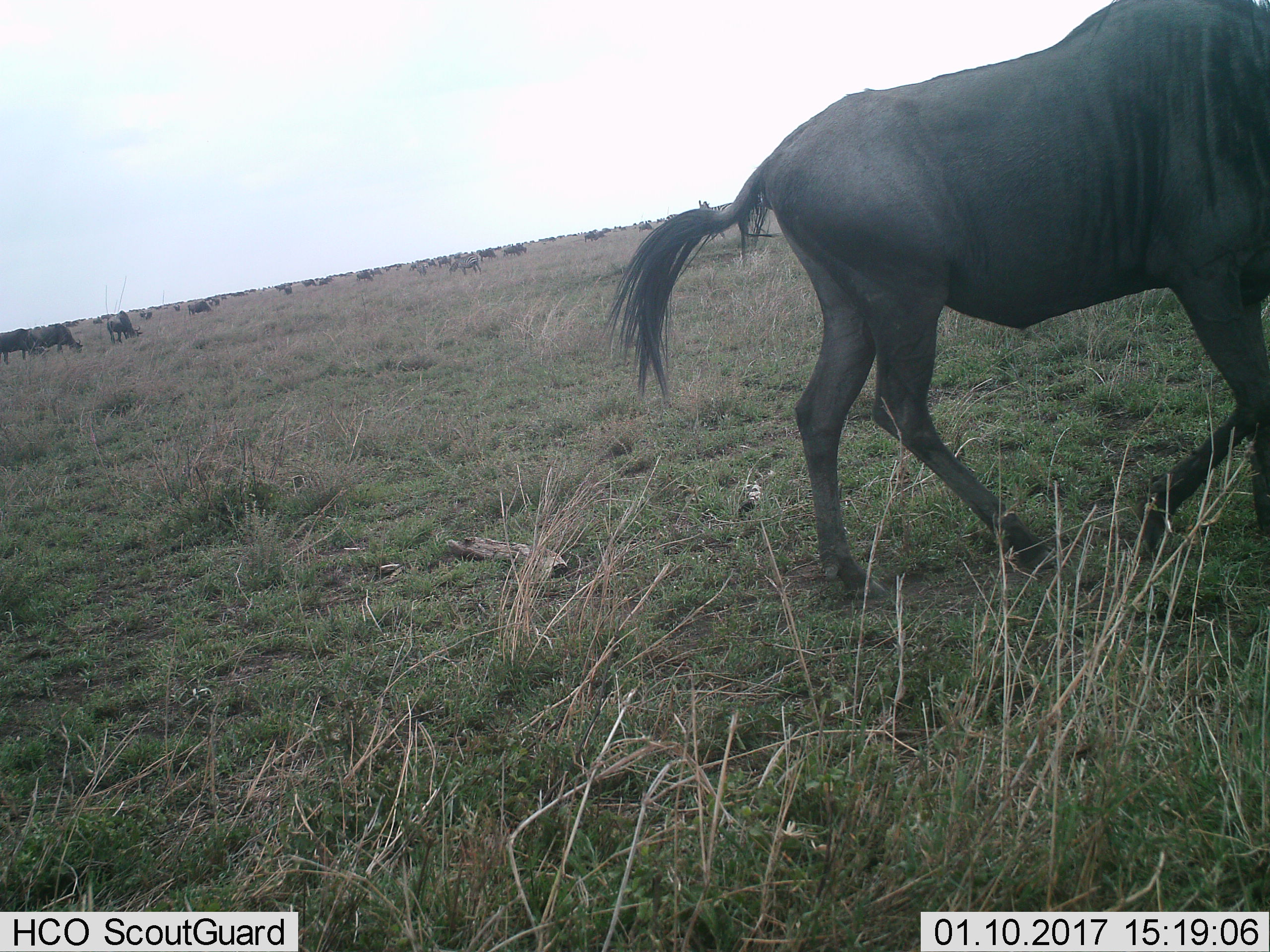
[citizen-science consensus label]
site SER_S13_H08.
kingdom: Animalia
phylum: Chordata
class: Mammalia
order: Artiodactyla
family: Bovidae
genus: Connochaetes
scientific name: Connochaetes taurinus taurinus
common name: blue wildebeest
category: wildebeestblue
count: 11-50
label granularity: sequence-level